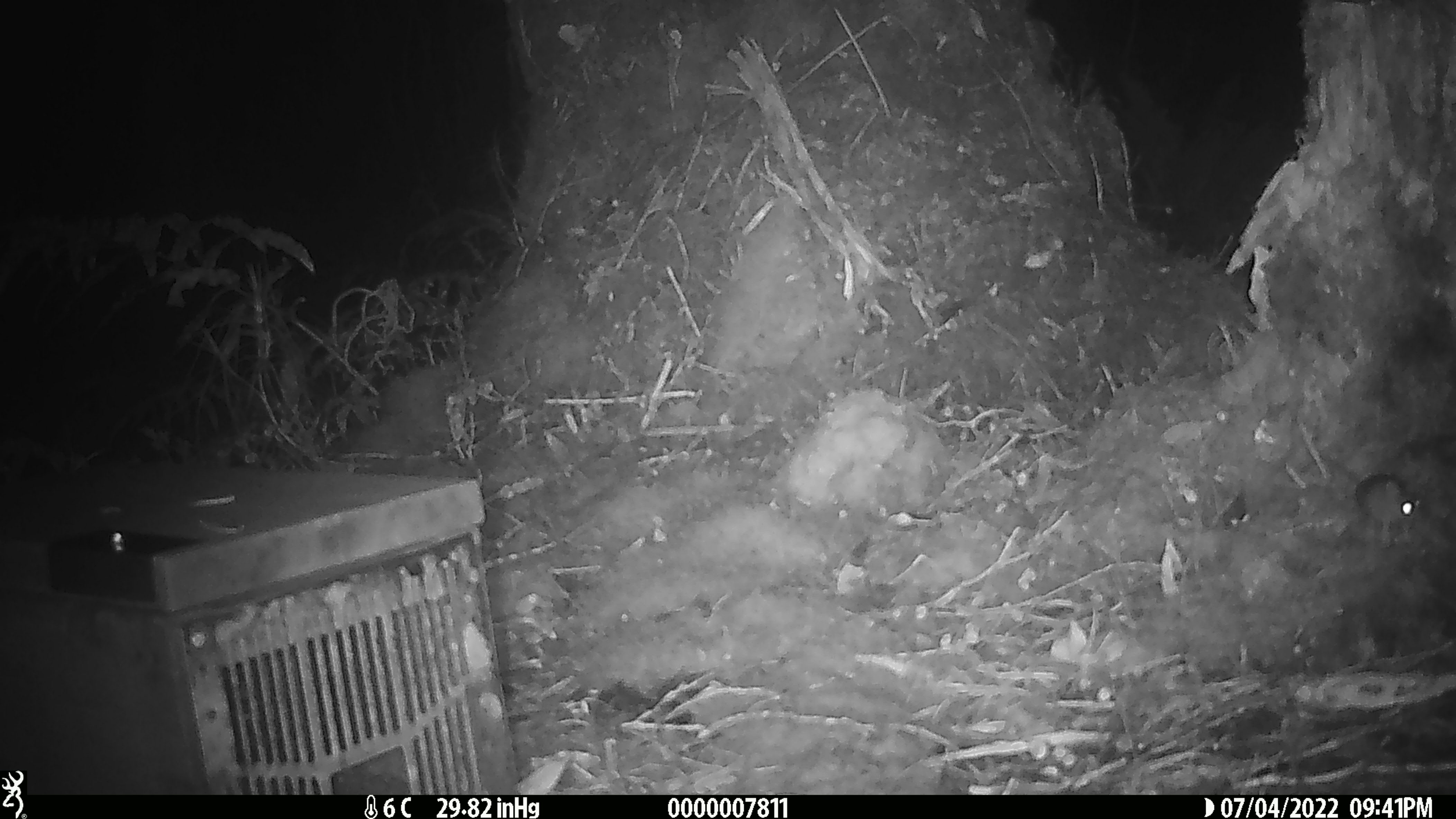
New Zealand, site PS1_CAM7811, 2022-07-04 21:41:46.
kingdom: Animalia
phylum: Chordata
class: Mammalia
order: Rodentia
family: Muridae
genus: Mus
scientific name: Mus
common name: mouse